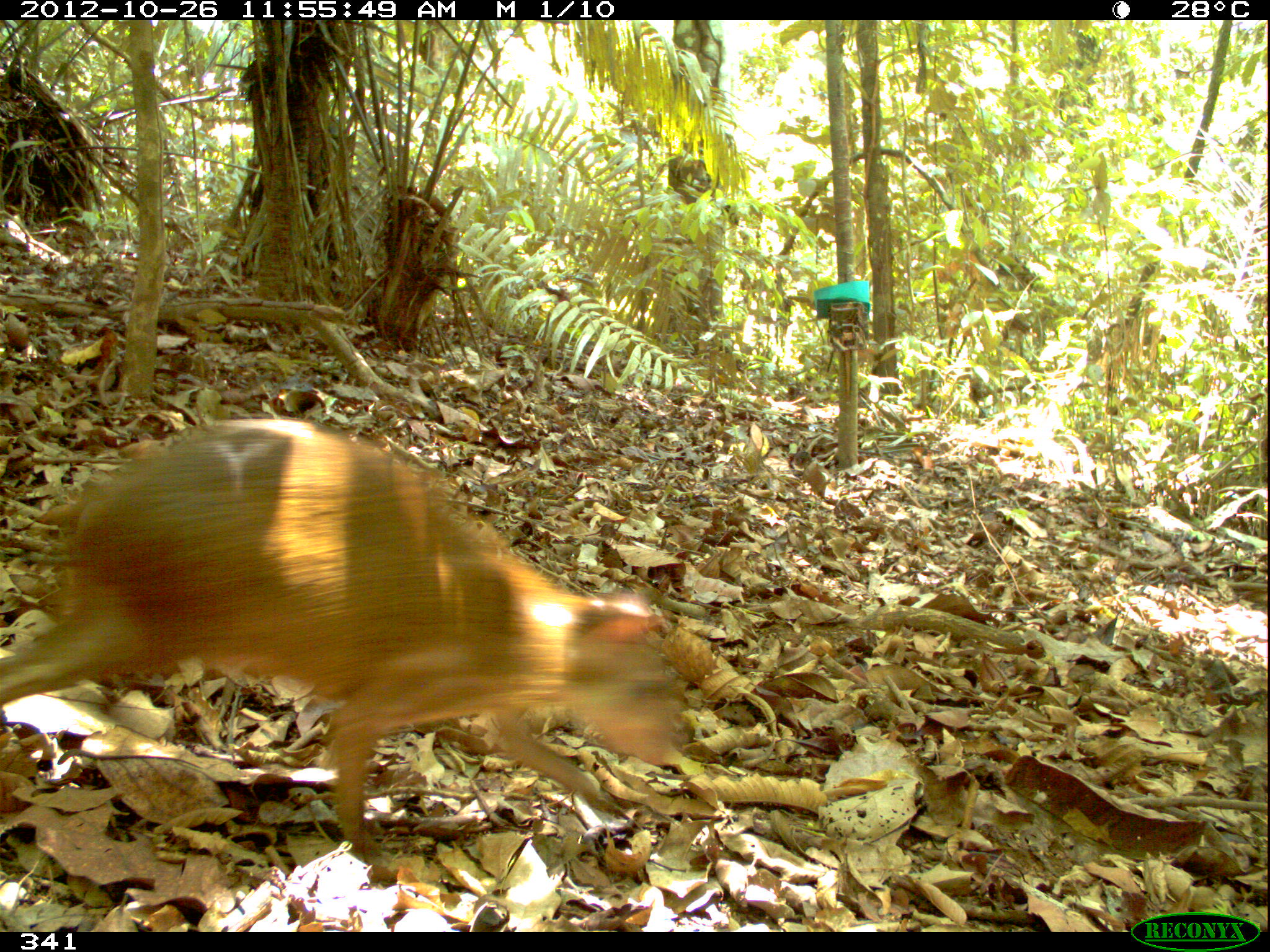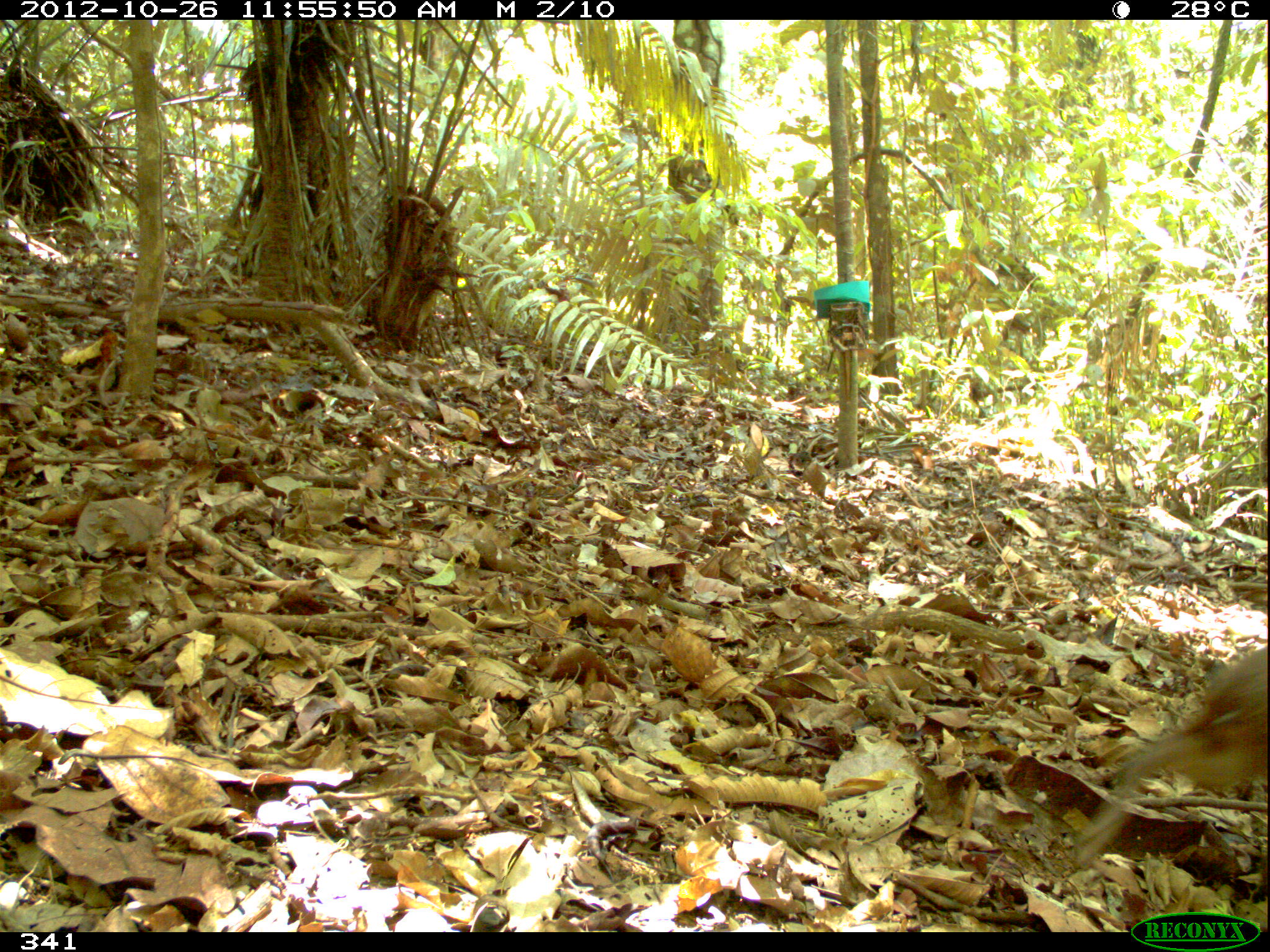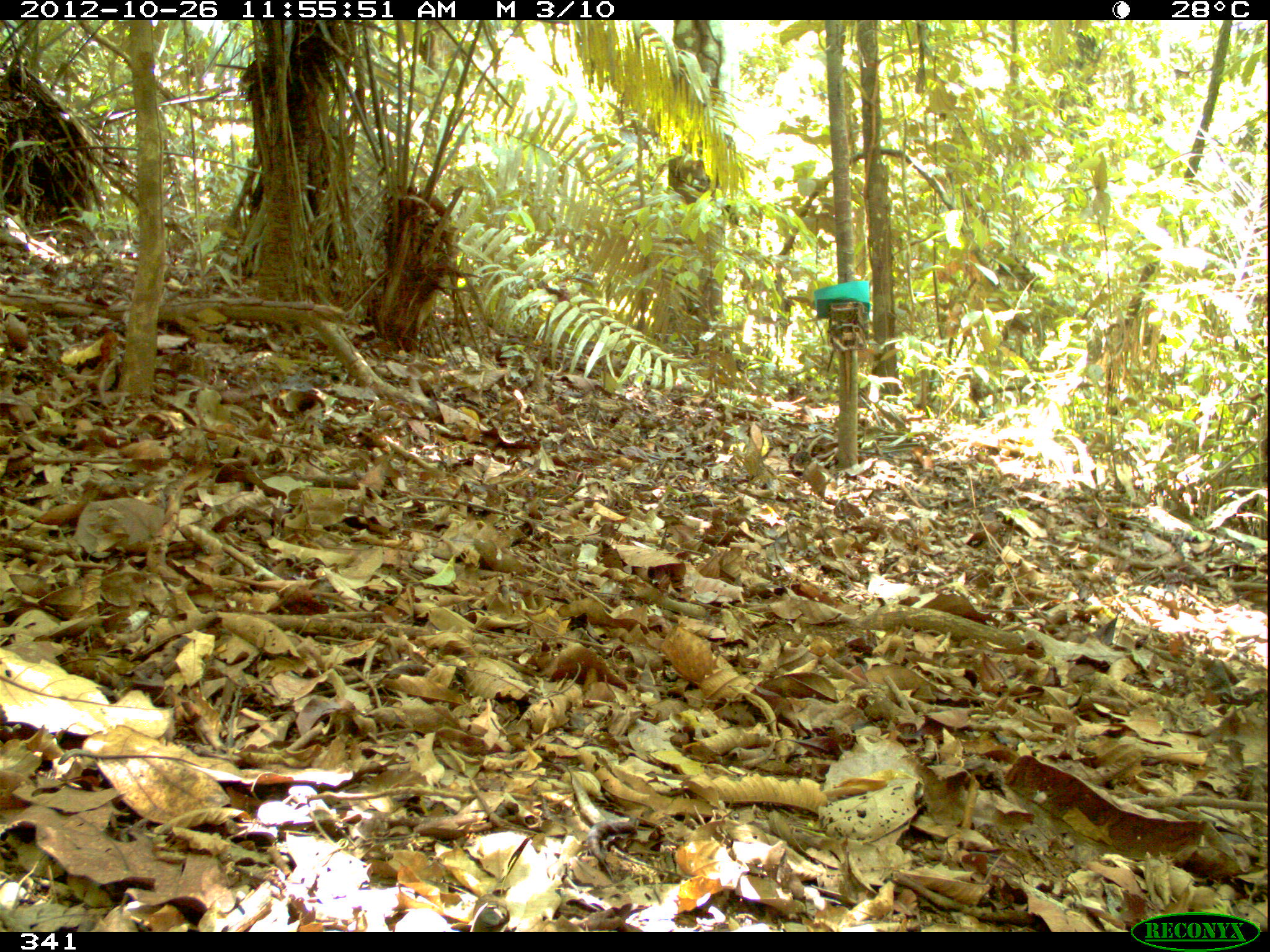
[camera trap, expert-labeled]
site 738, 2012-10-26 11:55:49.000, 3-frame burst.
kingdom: Animalia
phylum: Chordata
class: Mammalia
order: Rodentia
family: Dasyproctidae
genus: Dasyprocta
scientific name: Dasyprocta punctata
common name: central american agouti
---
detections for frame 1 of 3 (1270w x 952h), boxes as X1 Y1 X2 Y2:
dasyprocta punctata: 1 419 686 861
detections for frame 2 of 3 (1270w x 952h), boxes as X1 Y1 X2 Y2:
dasyprocta punctata: 1073 644 1268 874